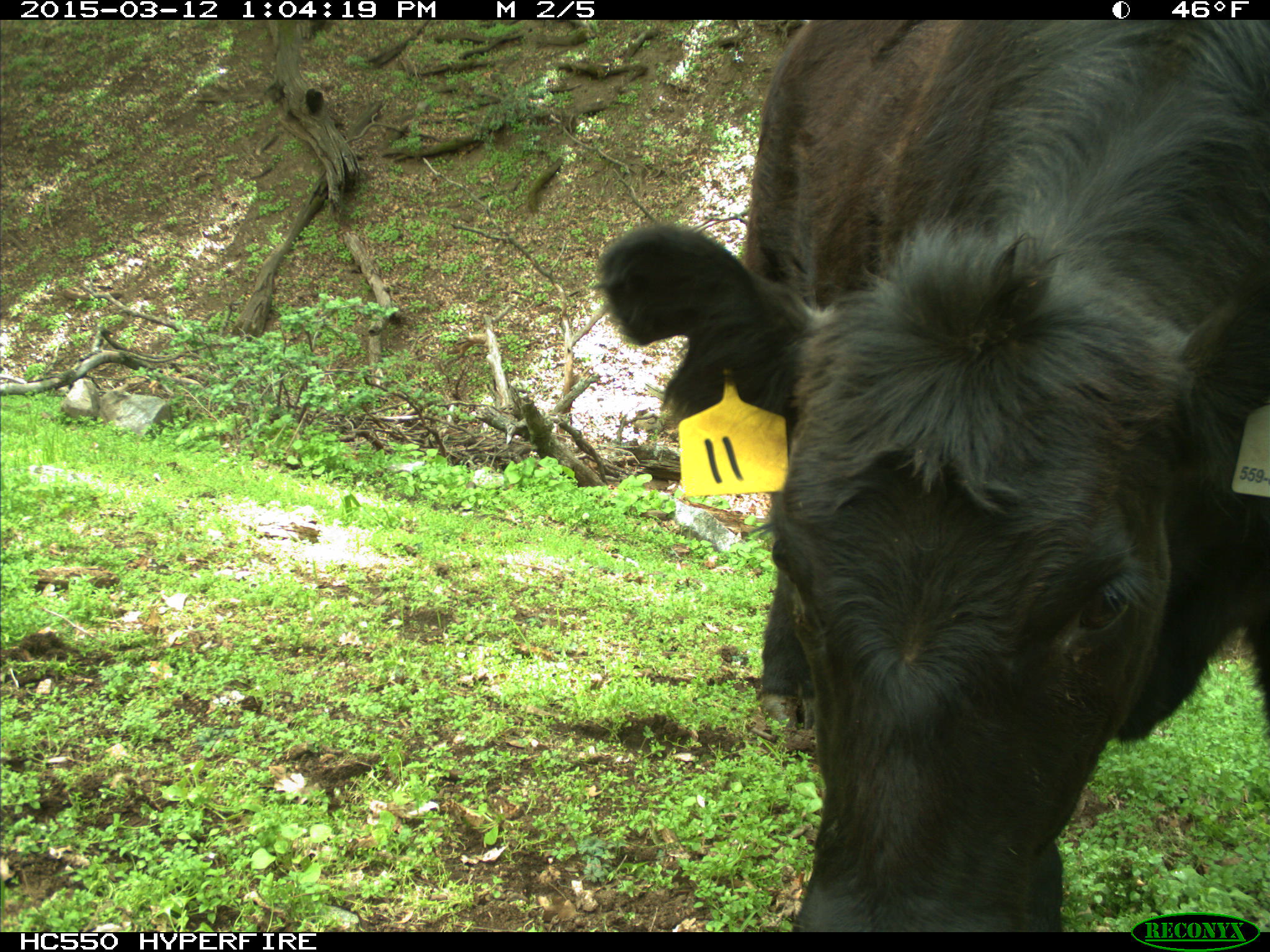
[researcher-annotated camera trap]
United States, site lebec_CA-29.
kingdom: Animalia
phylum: Chordata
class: Mammalia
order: Artiodactyla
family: Bovidae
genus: Bos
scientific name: Bos taurus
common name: domestic cow